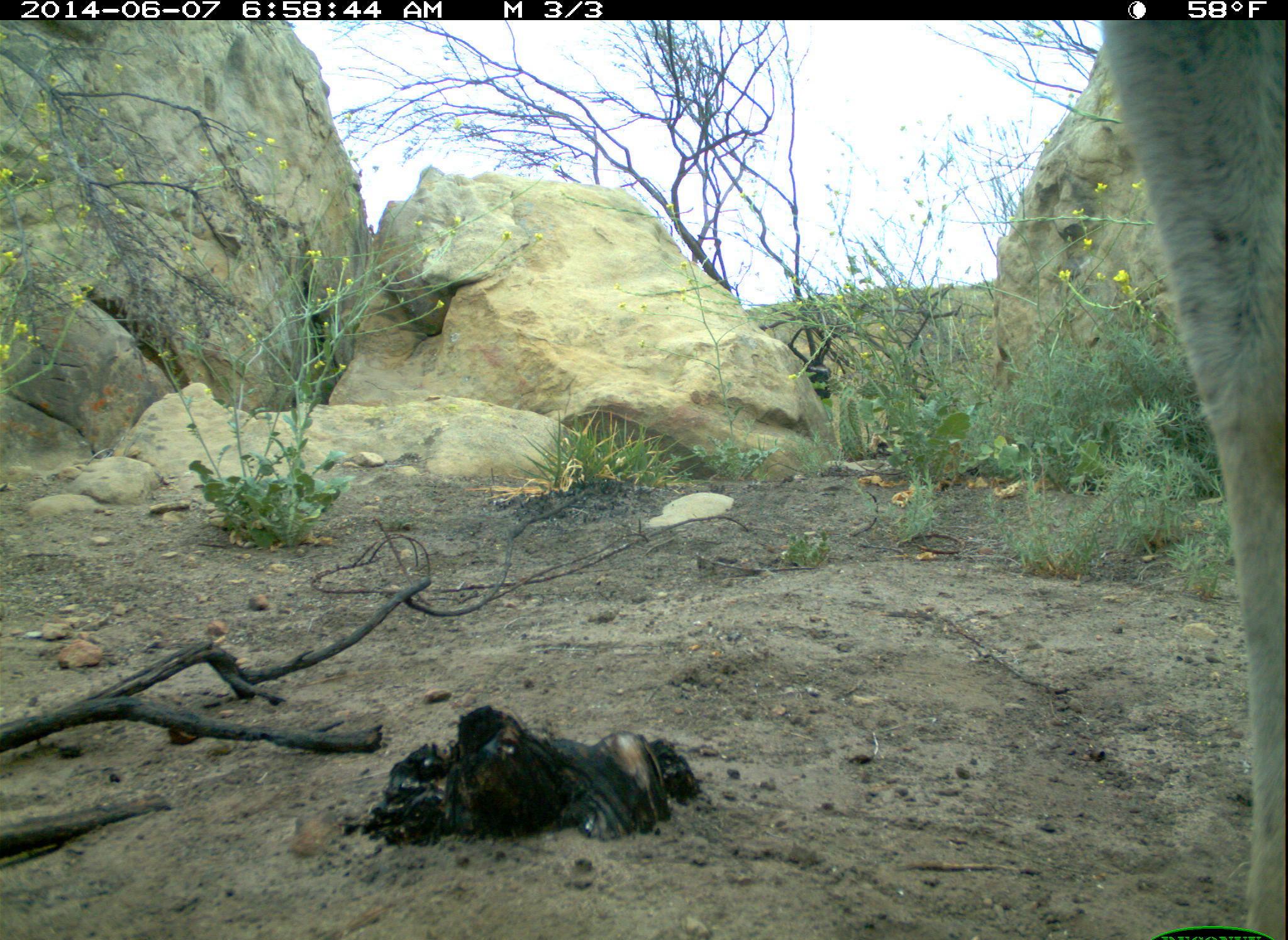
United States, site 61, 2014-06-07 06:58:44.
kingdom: Animalia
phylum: Chordata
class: Mammalia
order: Artiodactyla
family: Cervidae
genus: Odocoileus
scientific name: Odocoileus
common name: deer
Deer (Odocoileus).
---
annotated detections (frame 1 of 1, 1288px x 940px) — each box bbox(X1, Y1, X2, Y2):
deer: bbox(1095, 18, 1282, 940)